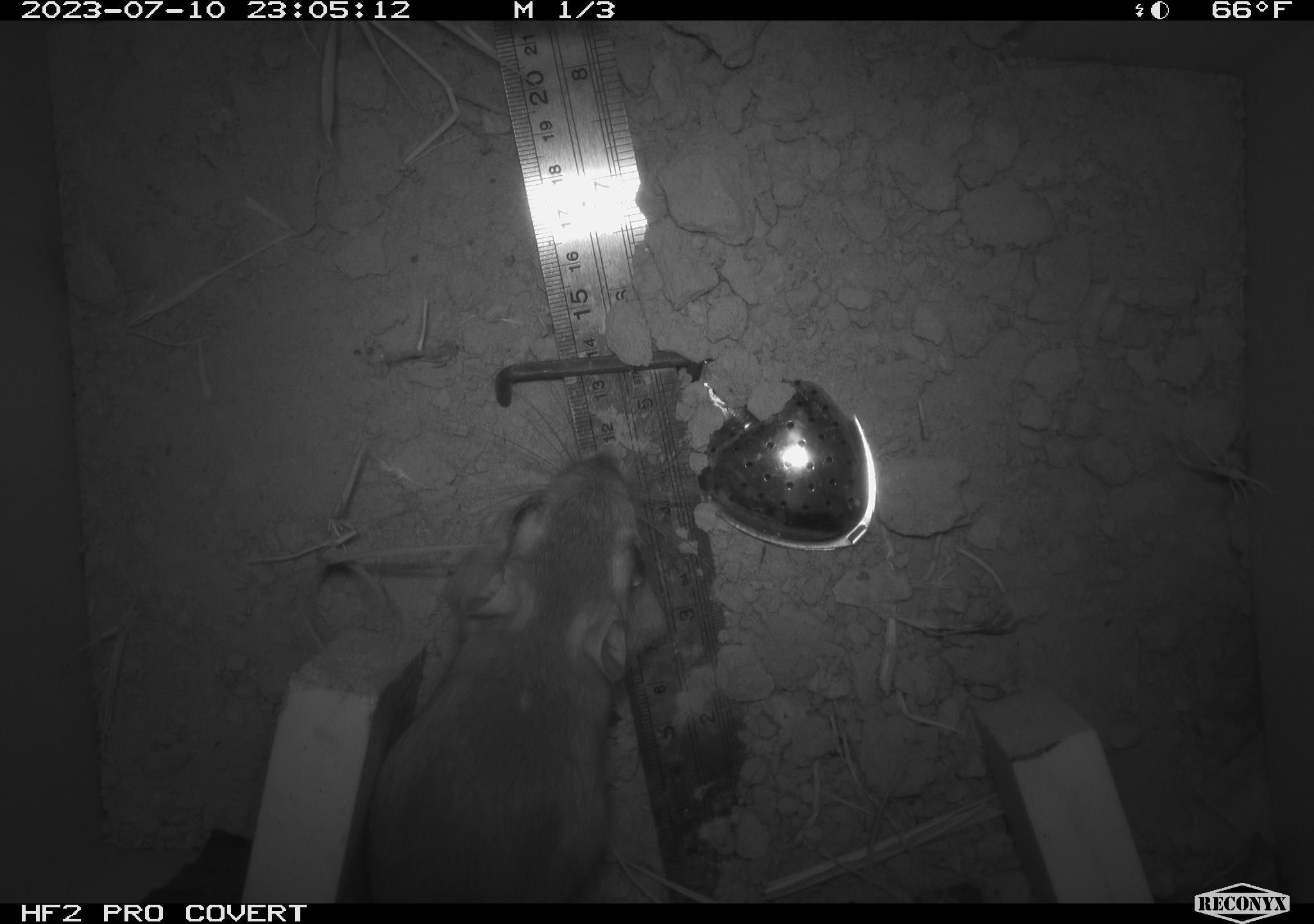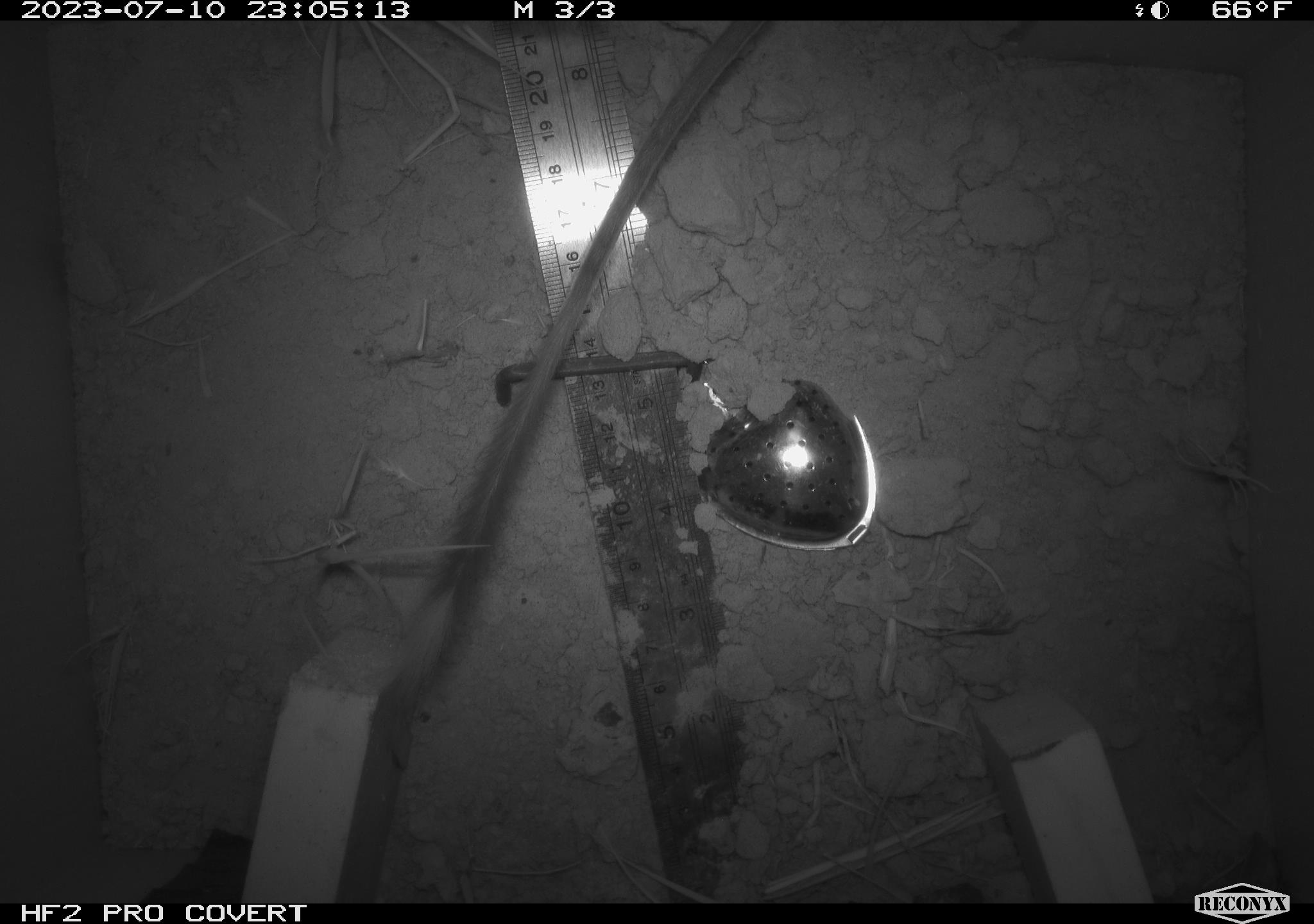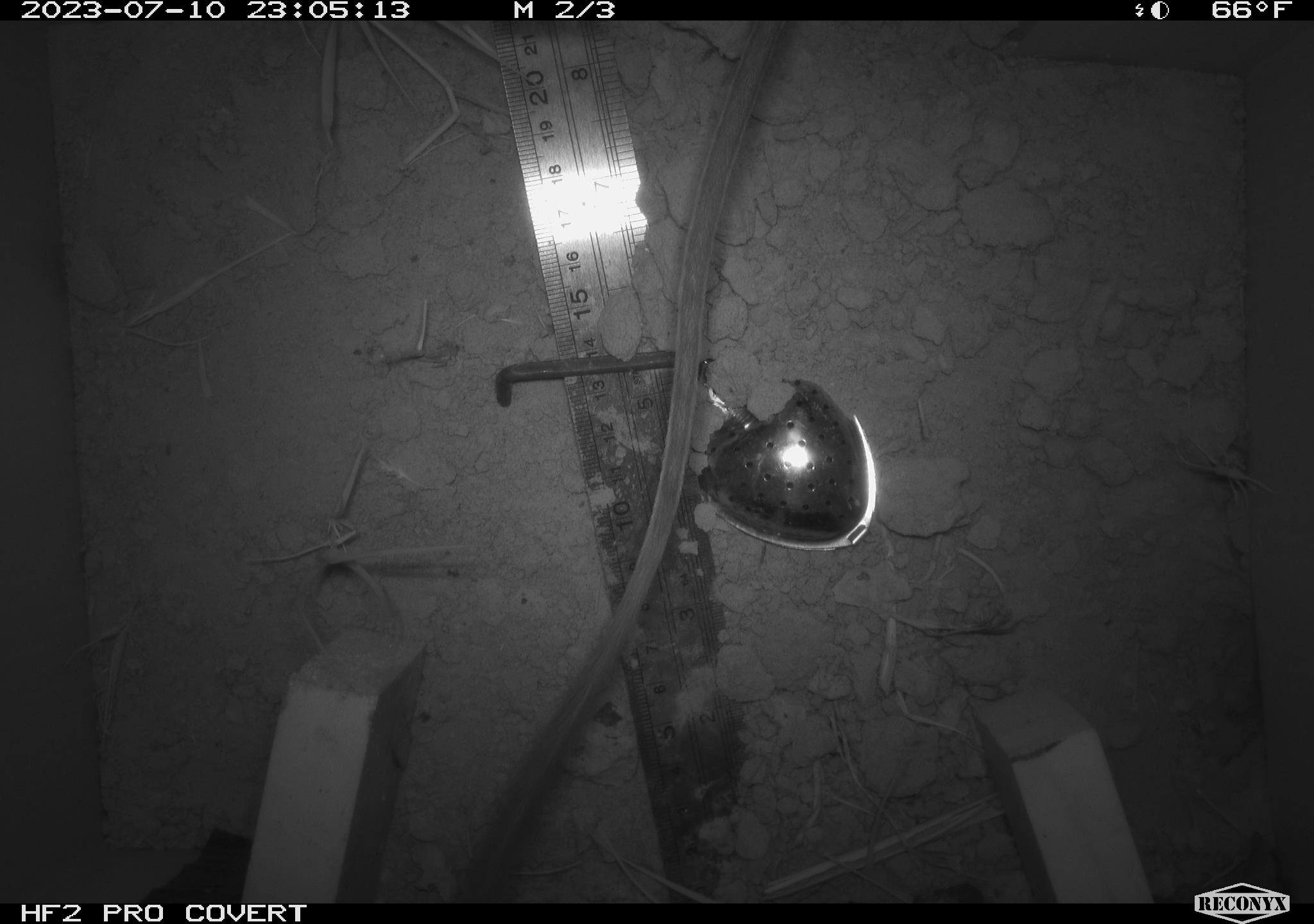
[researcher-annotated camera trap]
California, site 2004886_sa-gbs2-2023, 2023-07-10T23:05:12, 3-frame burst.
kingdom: Animalia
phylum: Chordata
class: Mammalia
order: Rodentia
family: Heteromyidae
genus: Dipodomys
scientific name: Dipodomys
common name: kangaroo rats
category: dipodomys species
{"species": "dipodomys species (kangaroo rats) (Dipodomys)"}